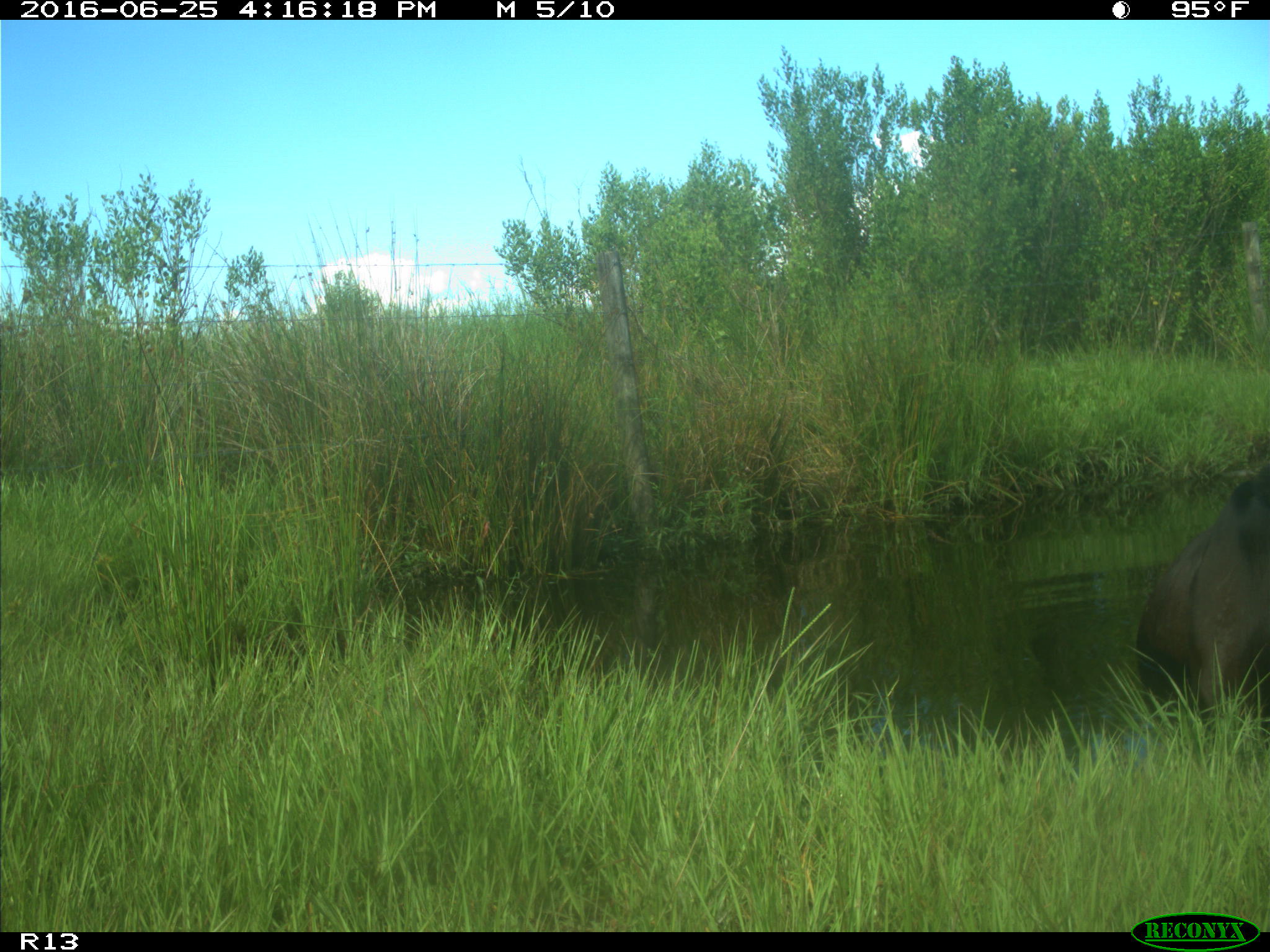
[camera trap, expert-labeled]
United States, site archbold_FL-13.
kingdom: Animalia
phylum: Chordata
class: Mammalia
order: Artiodactyla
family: Bovidae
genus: Bos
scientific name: Bos taurus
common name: domestic cow